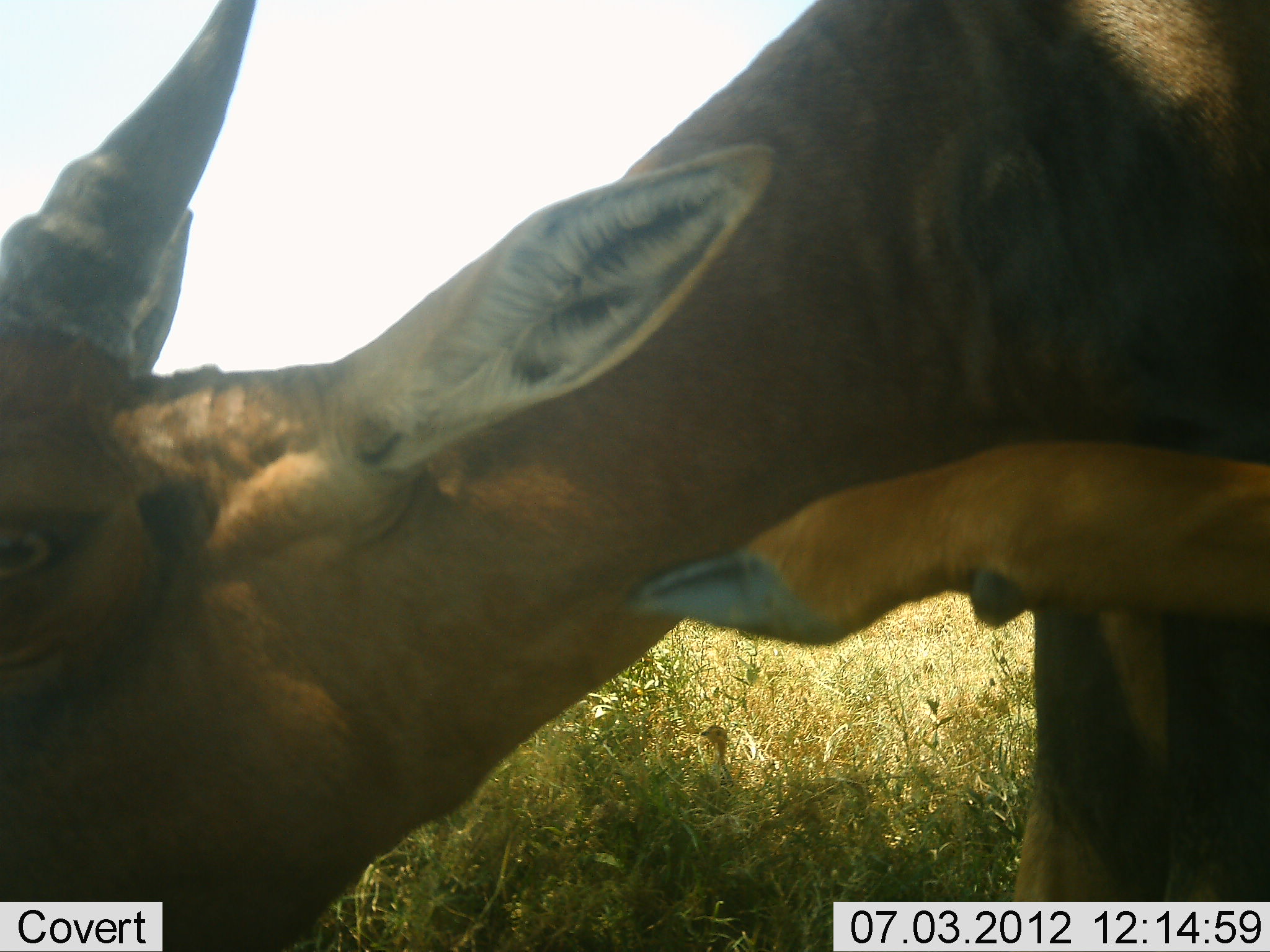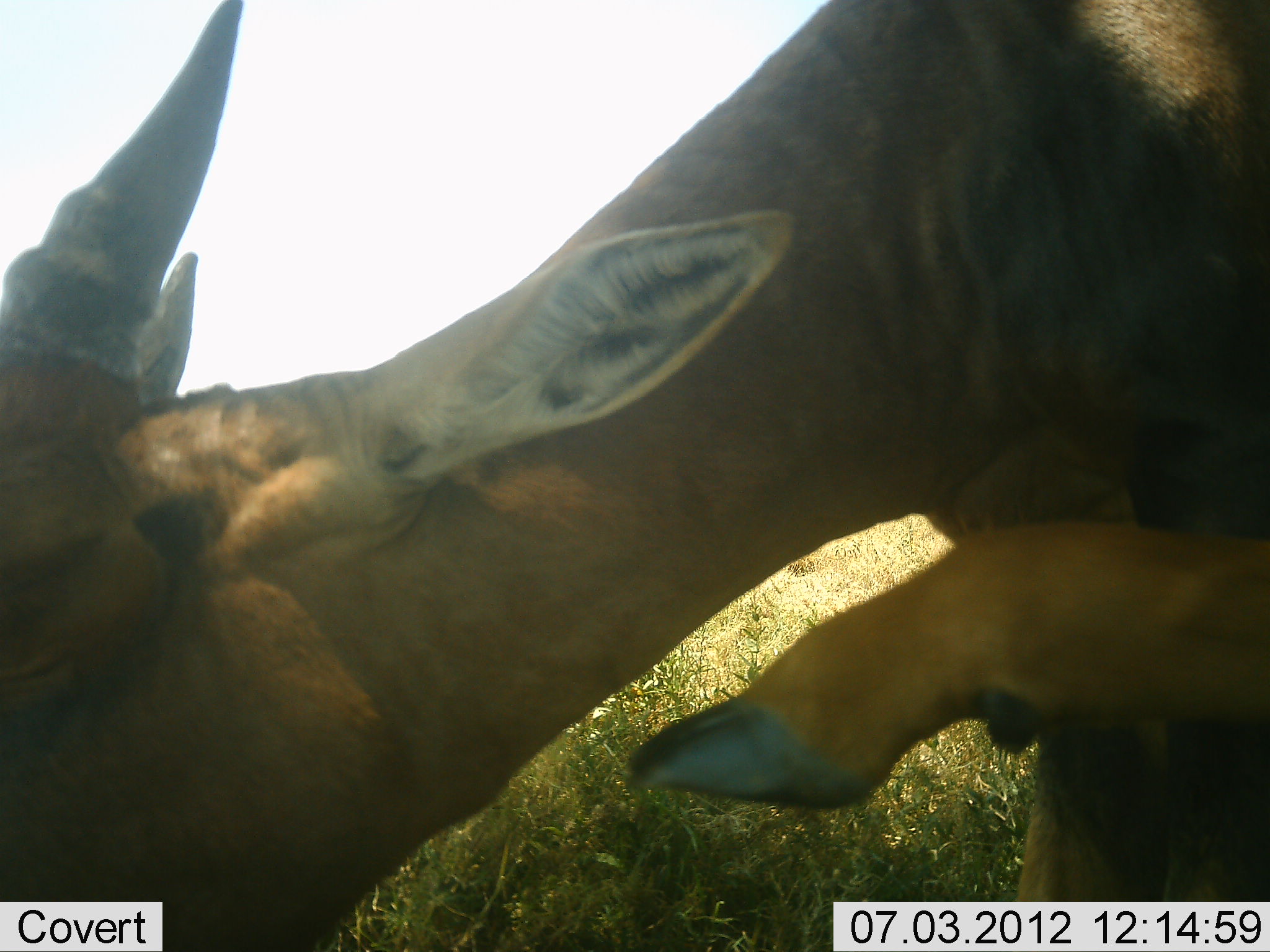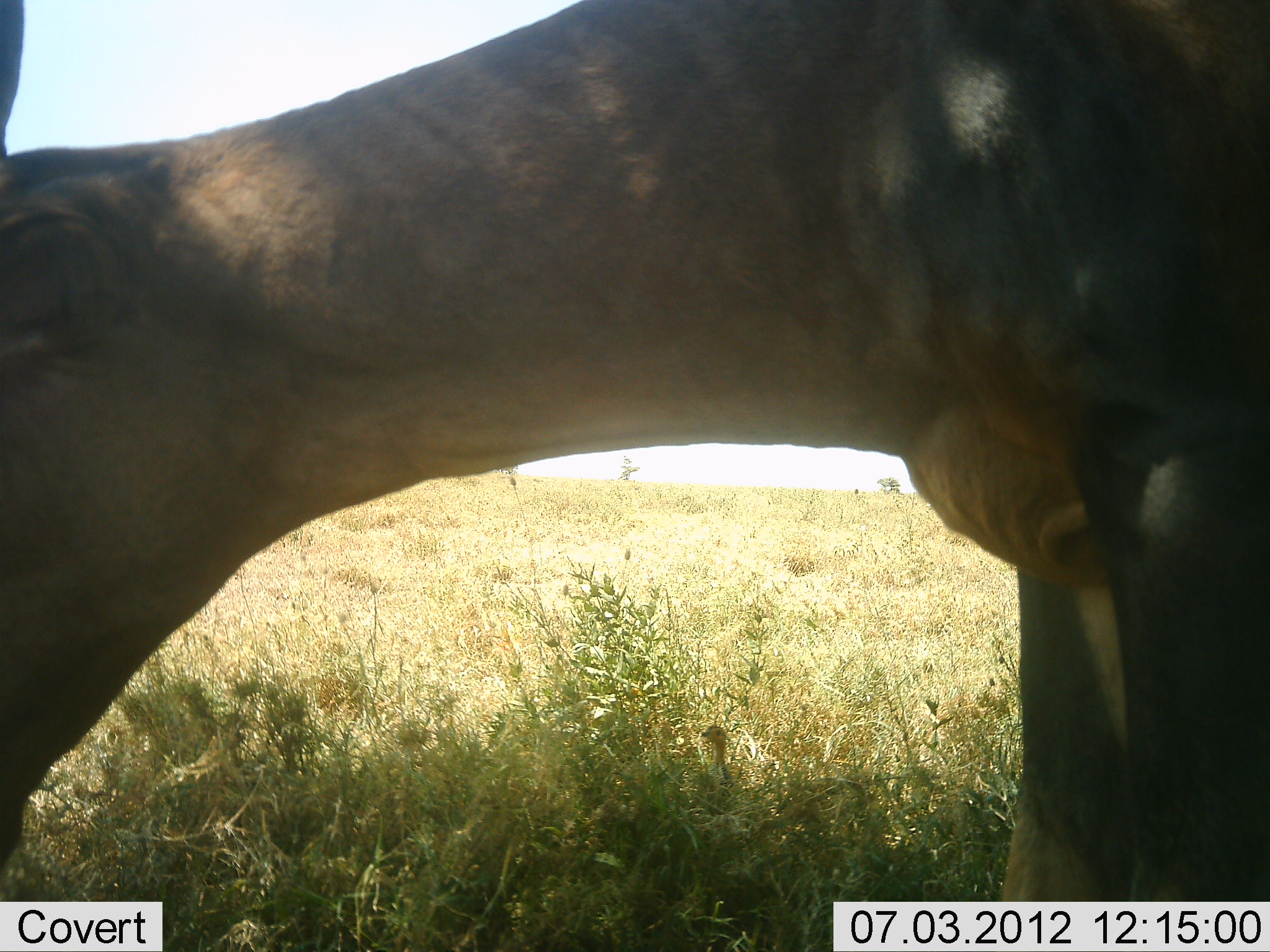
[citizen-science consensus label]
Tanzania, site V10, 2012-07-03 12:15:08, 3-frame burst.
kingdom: Animalia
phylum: Chordata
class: Mammalia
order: Artiodactyla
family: Bovidae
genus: Damaliscus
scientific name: Damaliscus lunatus jimela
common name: topi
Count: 1.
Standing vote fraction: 88%.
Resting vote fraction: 0%.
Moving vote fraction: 12%.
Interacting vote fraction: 0%.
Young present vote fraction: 0%.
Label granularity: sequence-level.